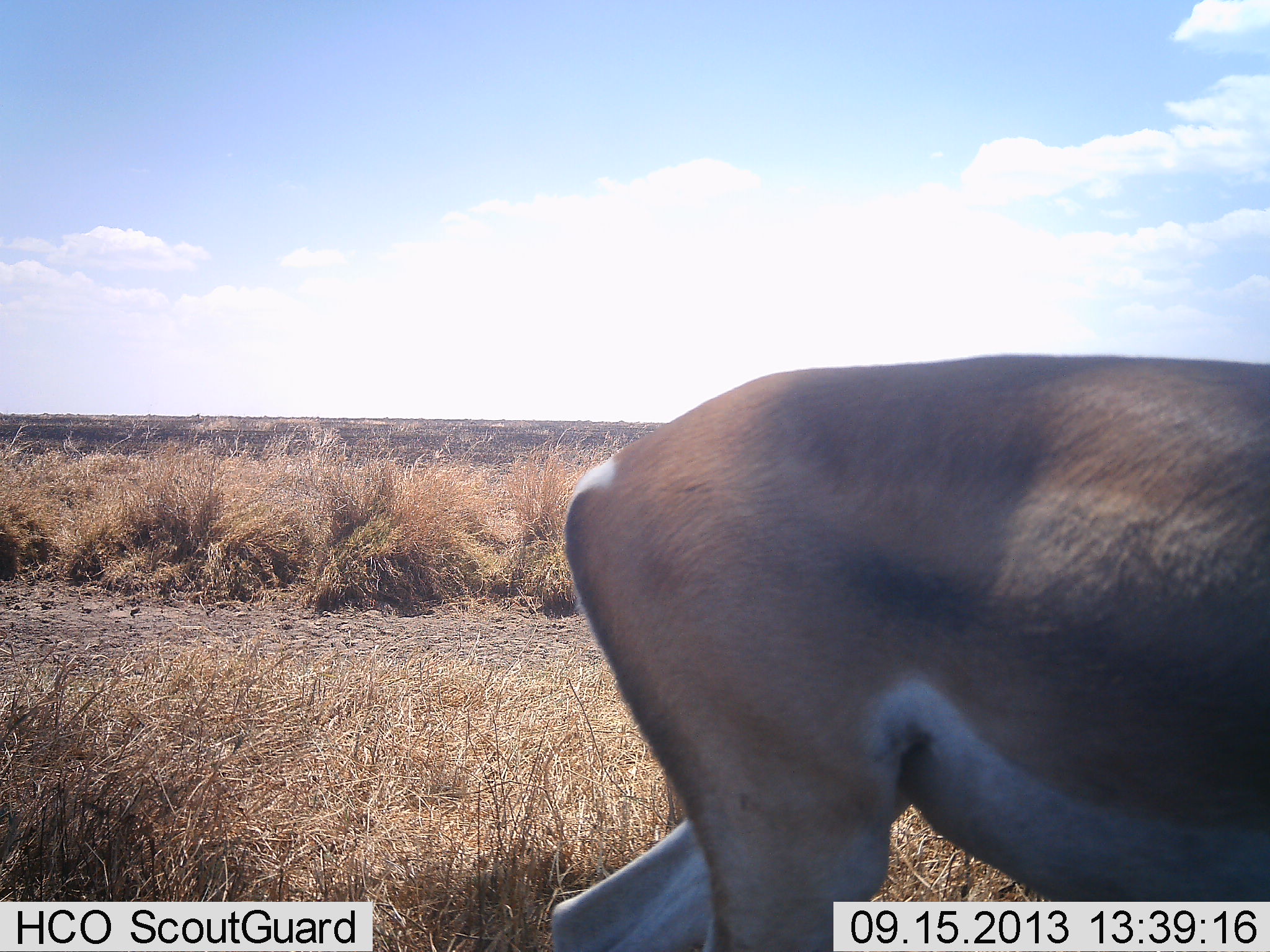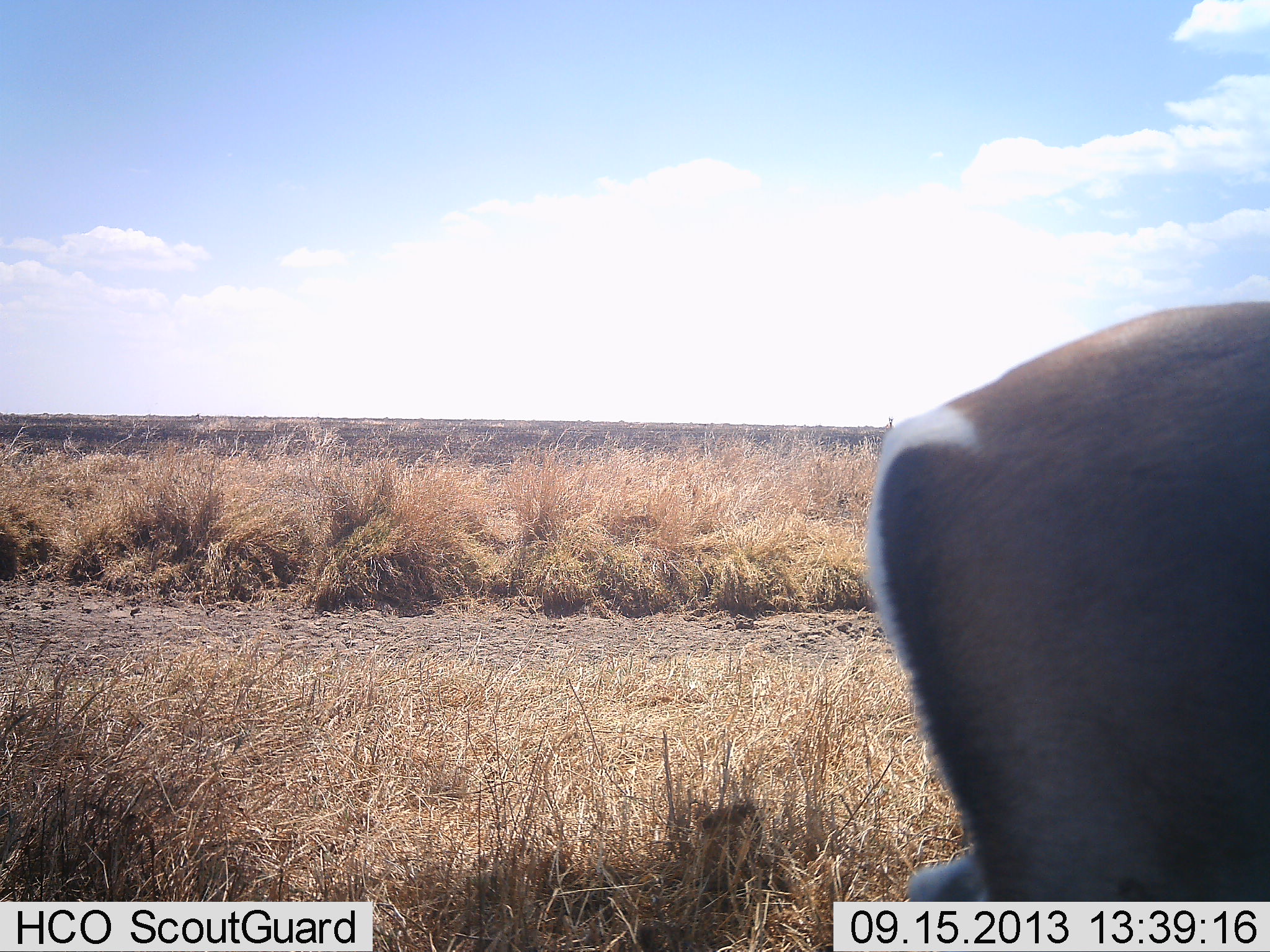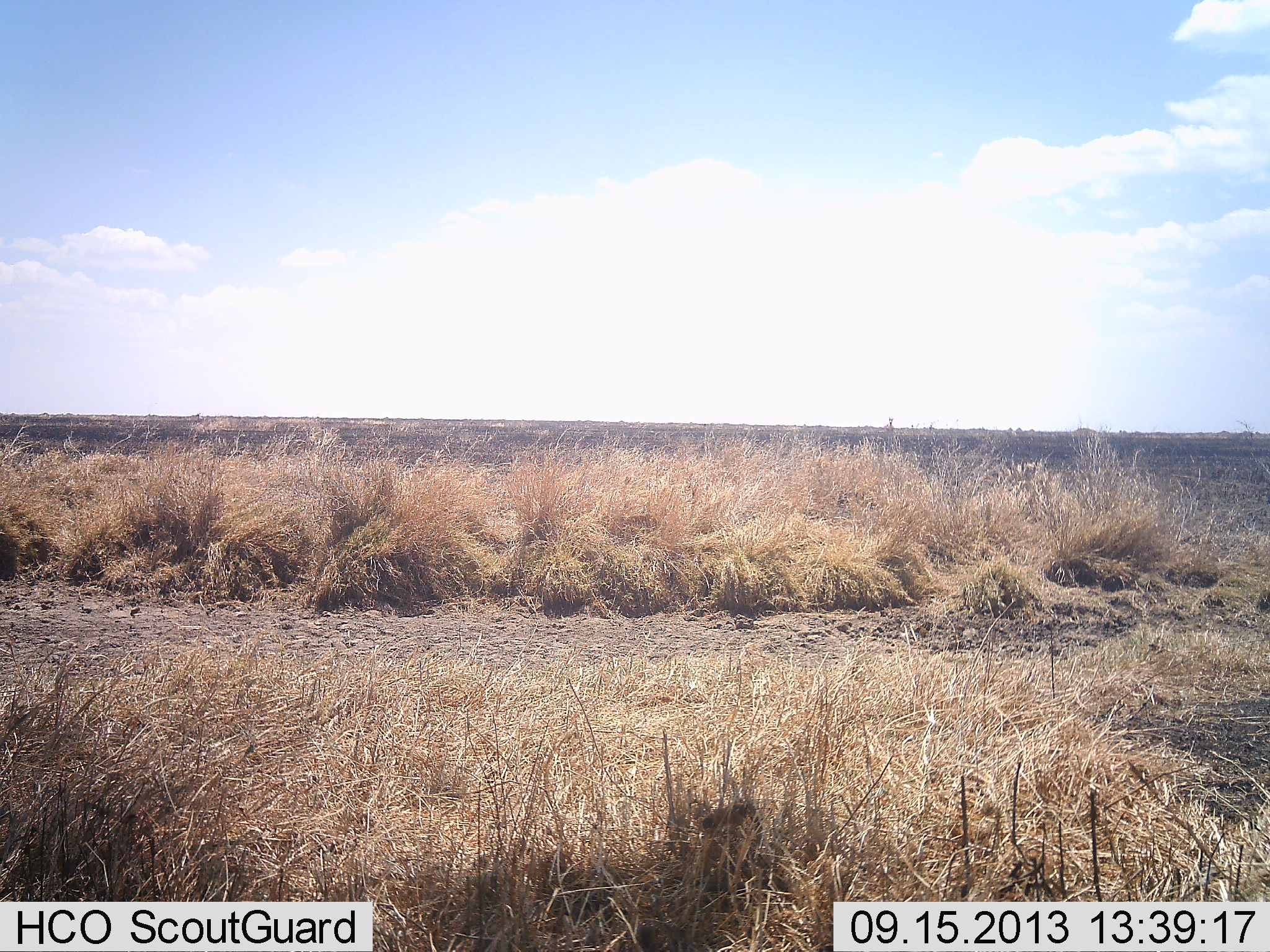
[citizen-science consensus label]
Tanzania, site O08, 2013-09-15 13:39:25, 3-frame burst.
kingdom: Animalia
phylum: Chordata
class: Mammalia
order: Artiodactyla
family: Bovidae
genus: Nanger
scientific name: Nanger granti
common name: grant's gazelle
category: gazellegrants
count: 1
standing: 20%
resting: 0%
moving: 80%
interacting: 0%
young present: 0%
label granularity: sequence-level